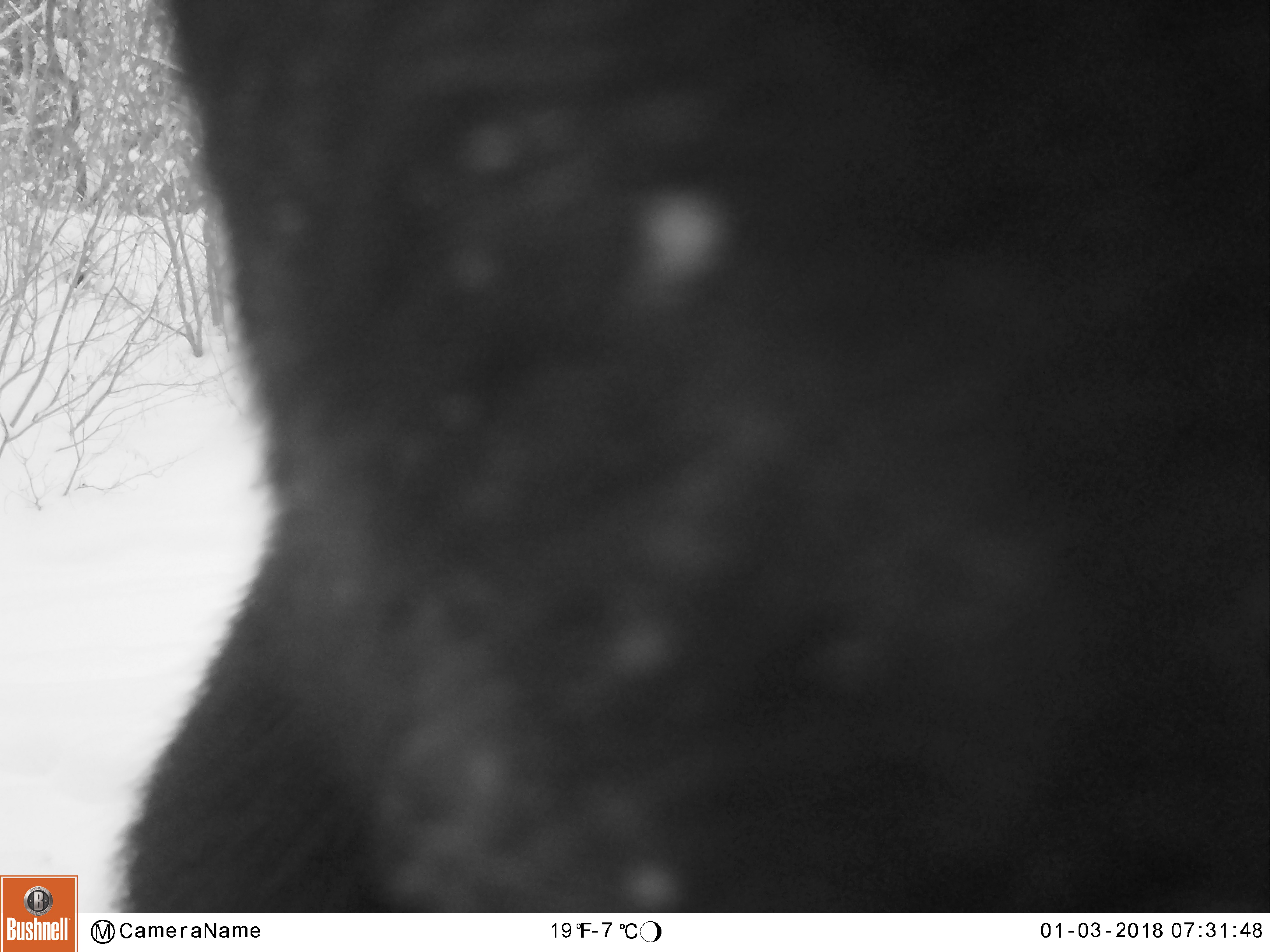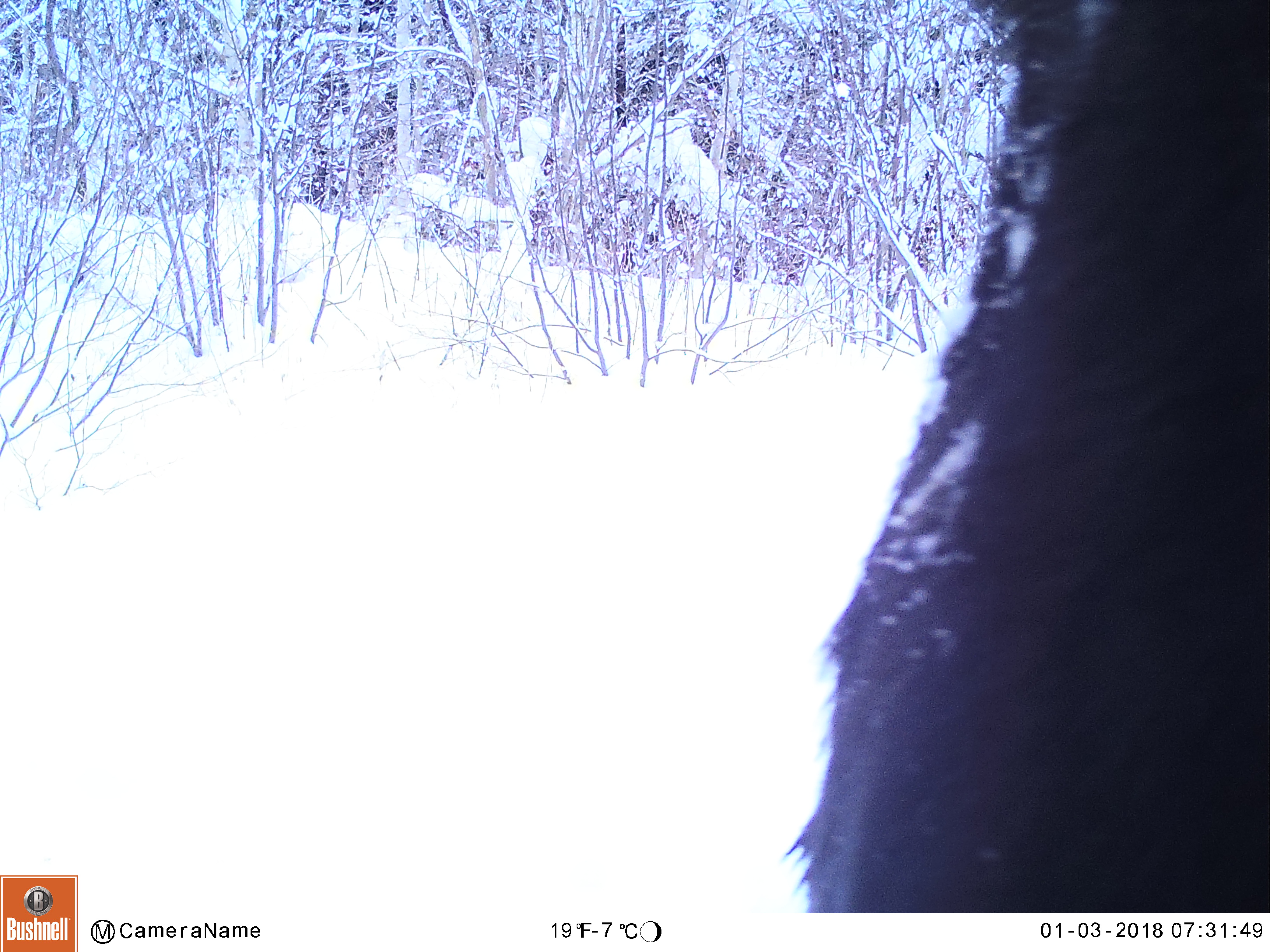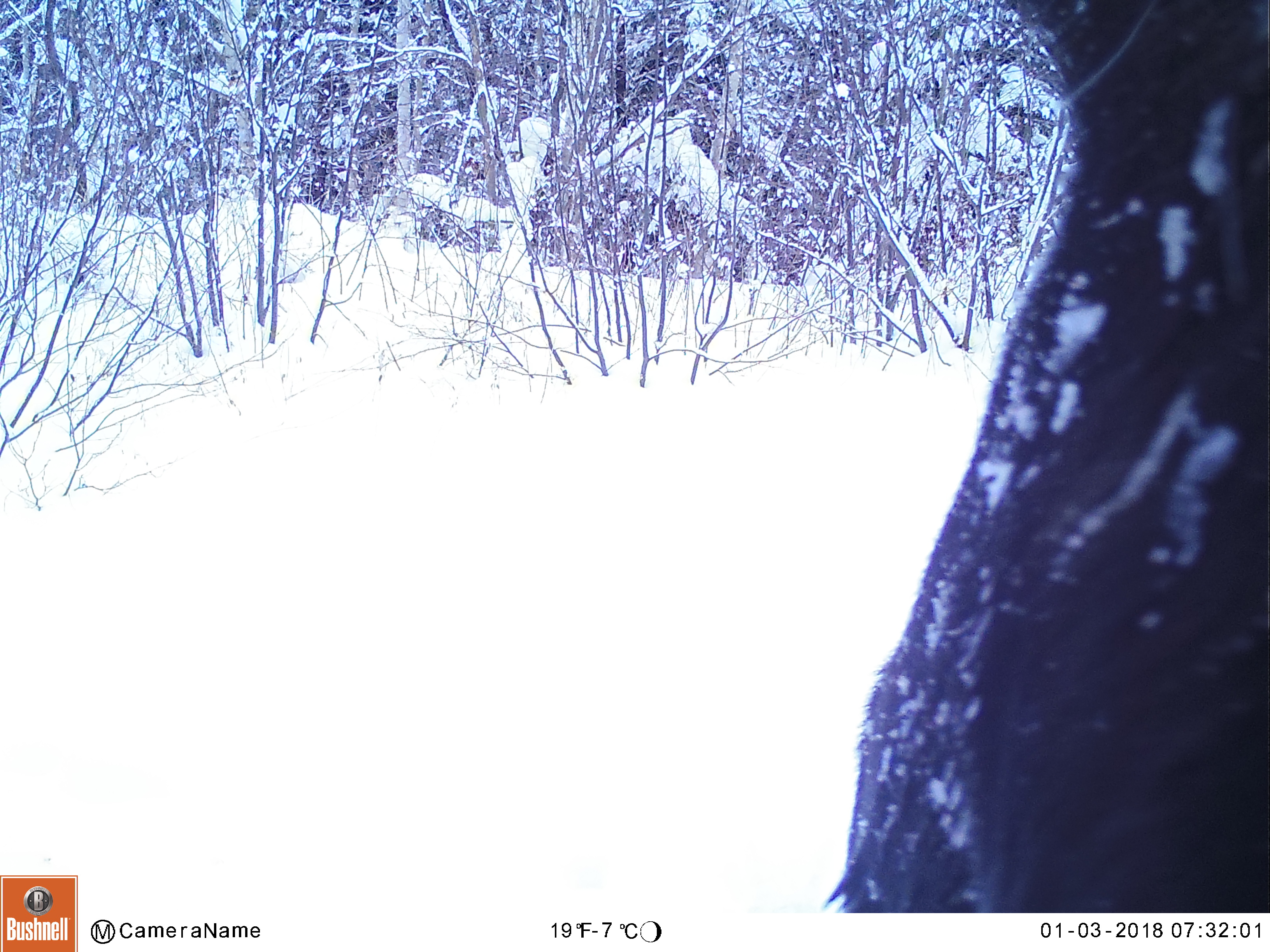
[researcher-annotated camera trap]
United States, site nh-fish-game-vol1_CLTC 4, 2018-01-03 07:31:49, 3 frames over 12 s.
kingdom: Animalia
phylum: Chordata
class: Mammalia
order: Artiodactyla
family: Cervidae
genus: Alces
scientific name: Alces alces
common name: moose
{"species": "moose (Alces alces)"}